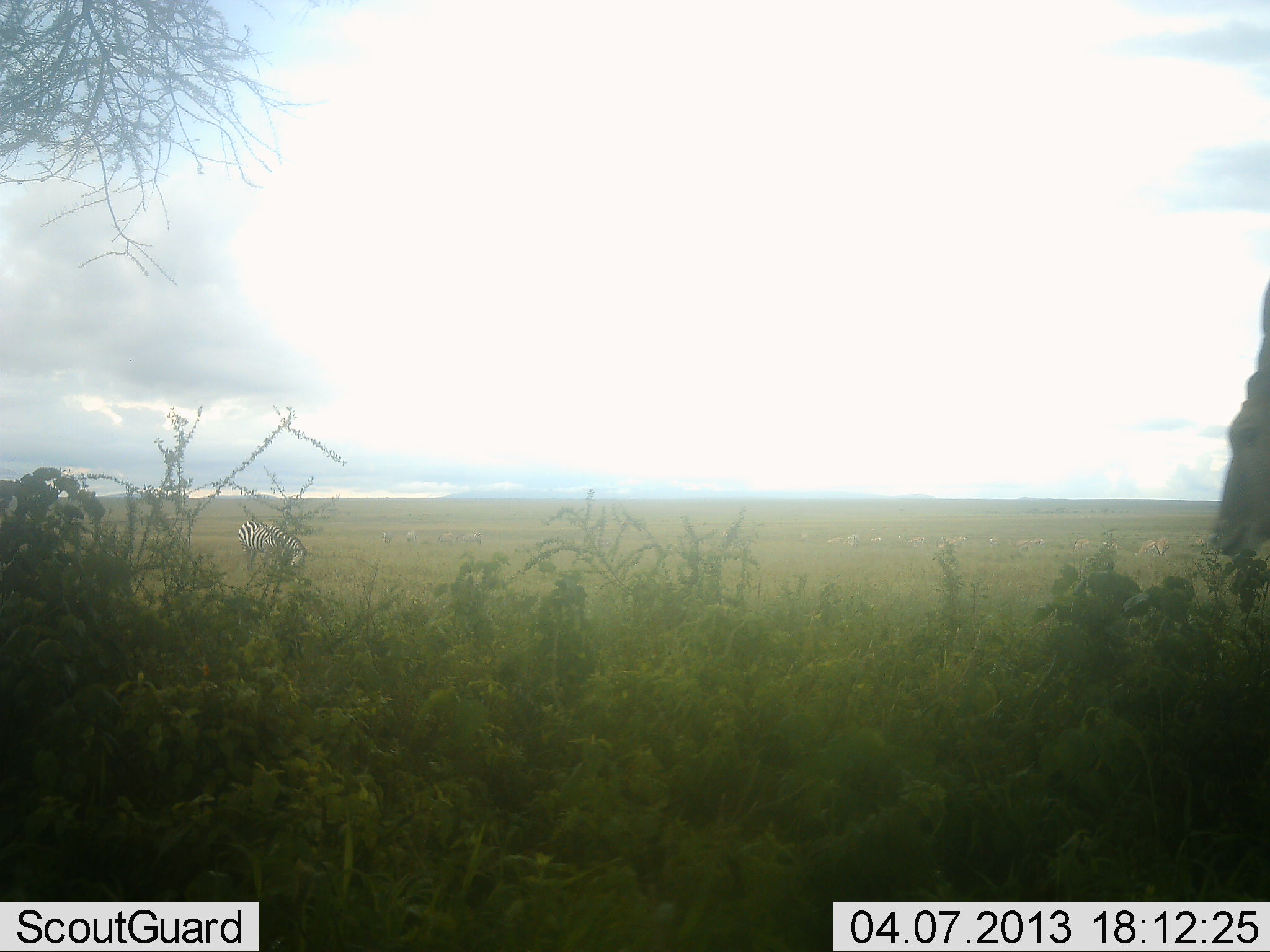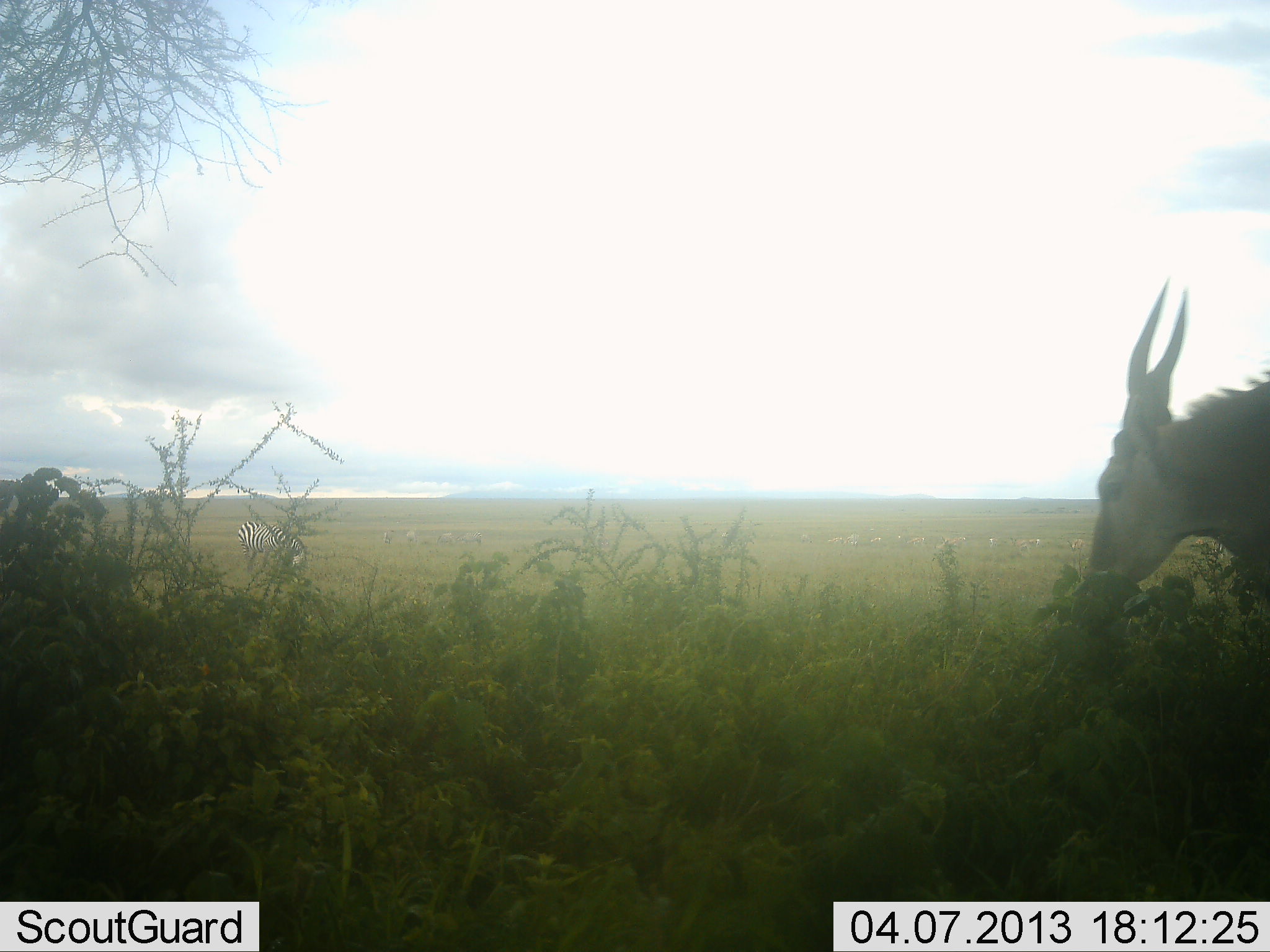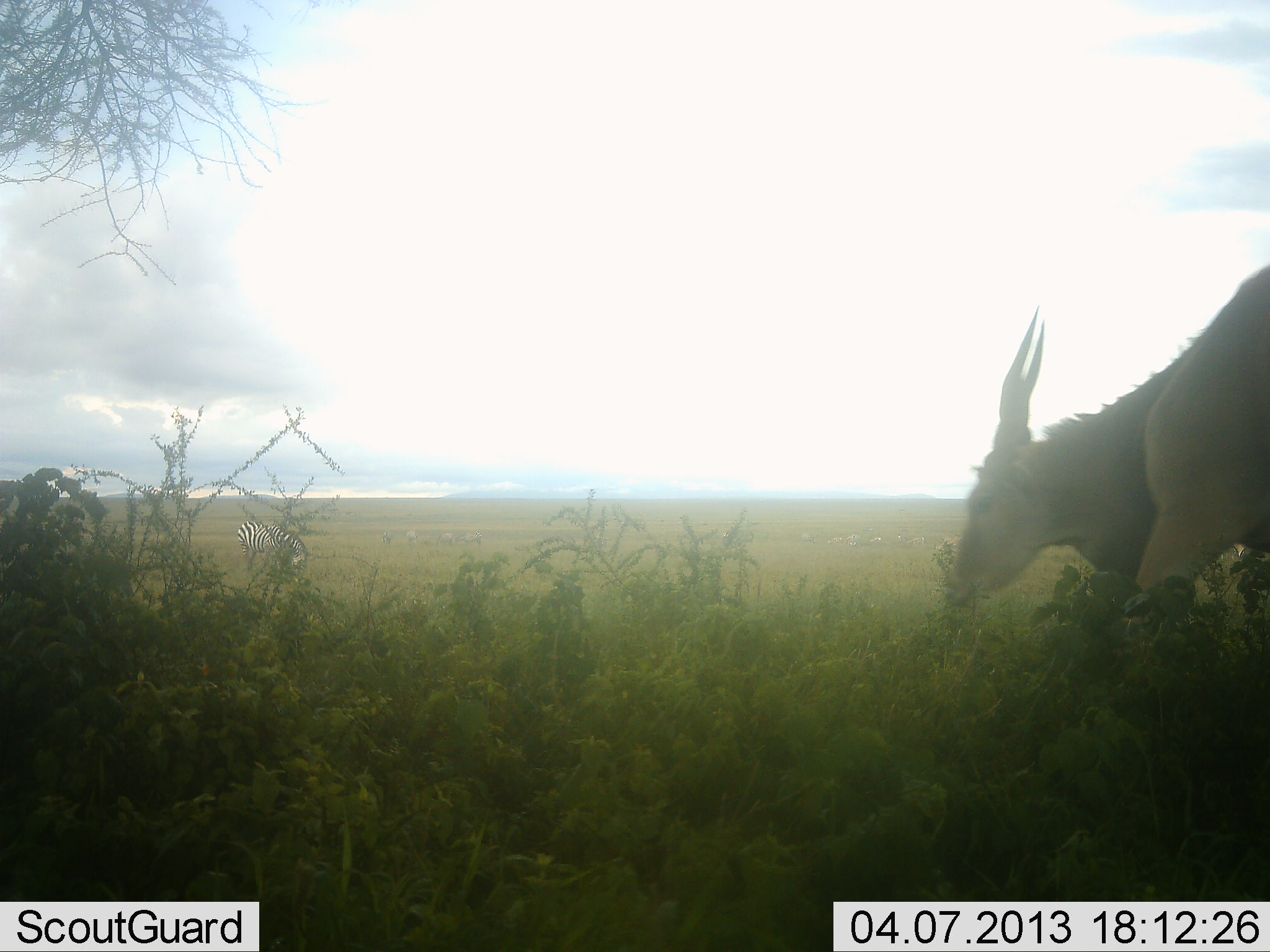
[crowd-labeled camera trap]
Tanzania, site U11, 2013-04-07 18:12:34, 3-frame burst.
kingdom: Animalia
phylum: Chordata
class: Mammalia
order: Artiodactyla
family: Bovidae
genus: Tragelaphus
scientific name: Tragelaphus oryx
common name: eland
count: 1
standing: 5%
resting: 0%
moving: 55%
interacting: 0%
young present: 0%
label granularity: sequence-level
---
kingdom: Animalia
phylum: Chordata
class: Mammalia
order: Perissodactyla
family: Equidae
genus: Equus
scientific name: Equus quagga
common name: plains zebra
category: zebra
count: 1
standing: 25%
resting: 0%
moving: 10%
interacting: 0%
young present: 0%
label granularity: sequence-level